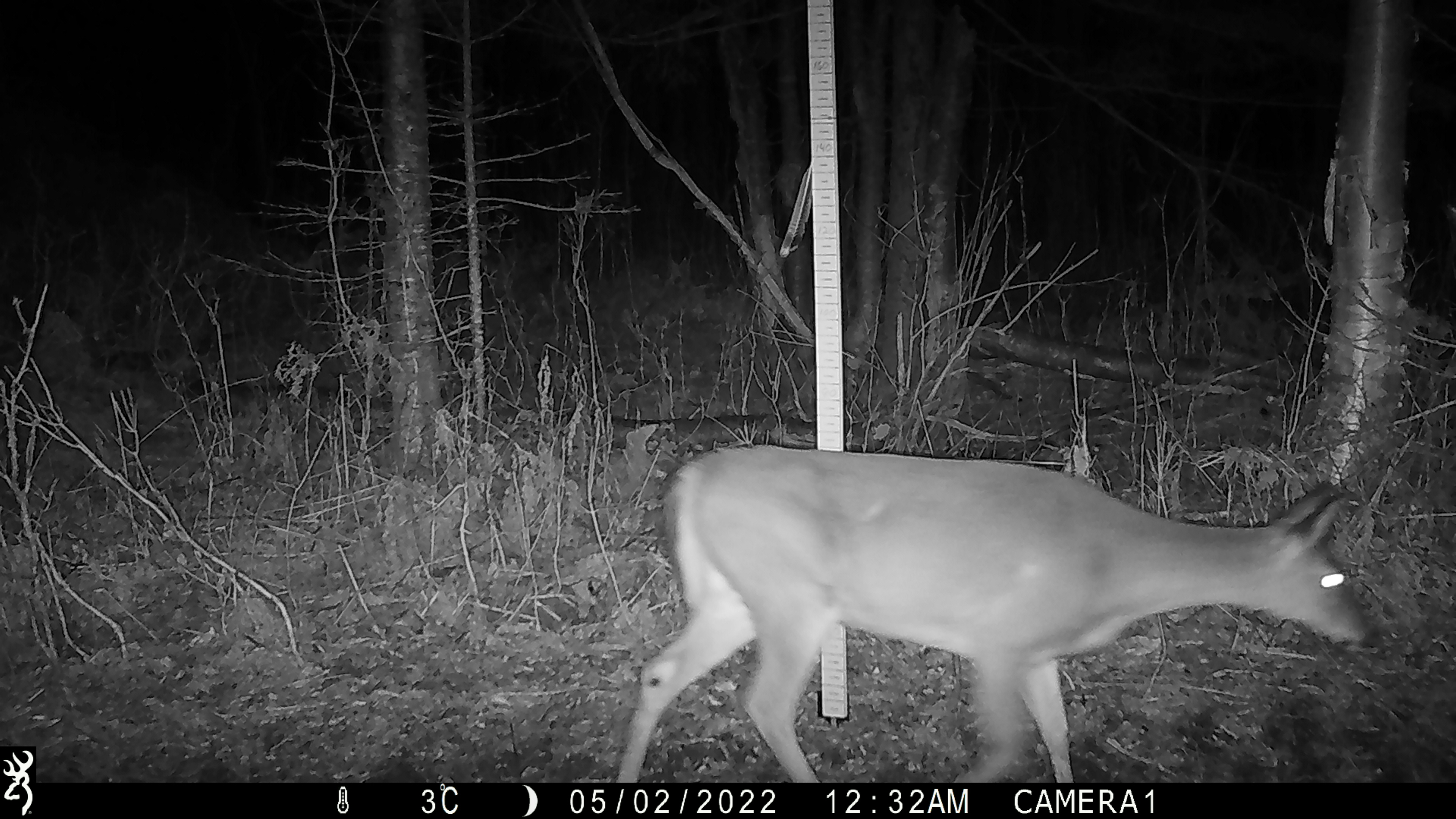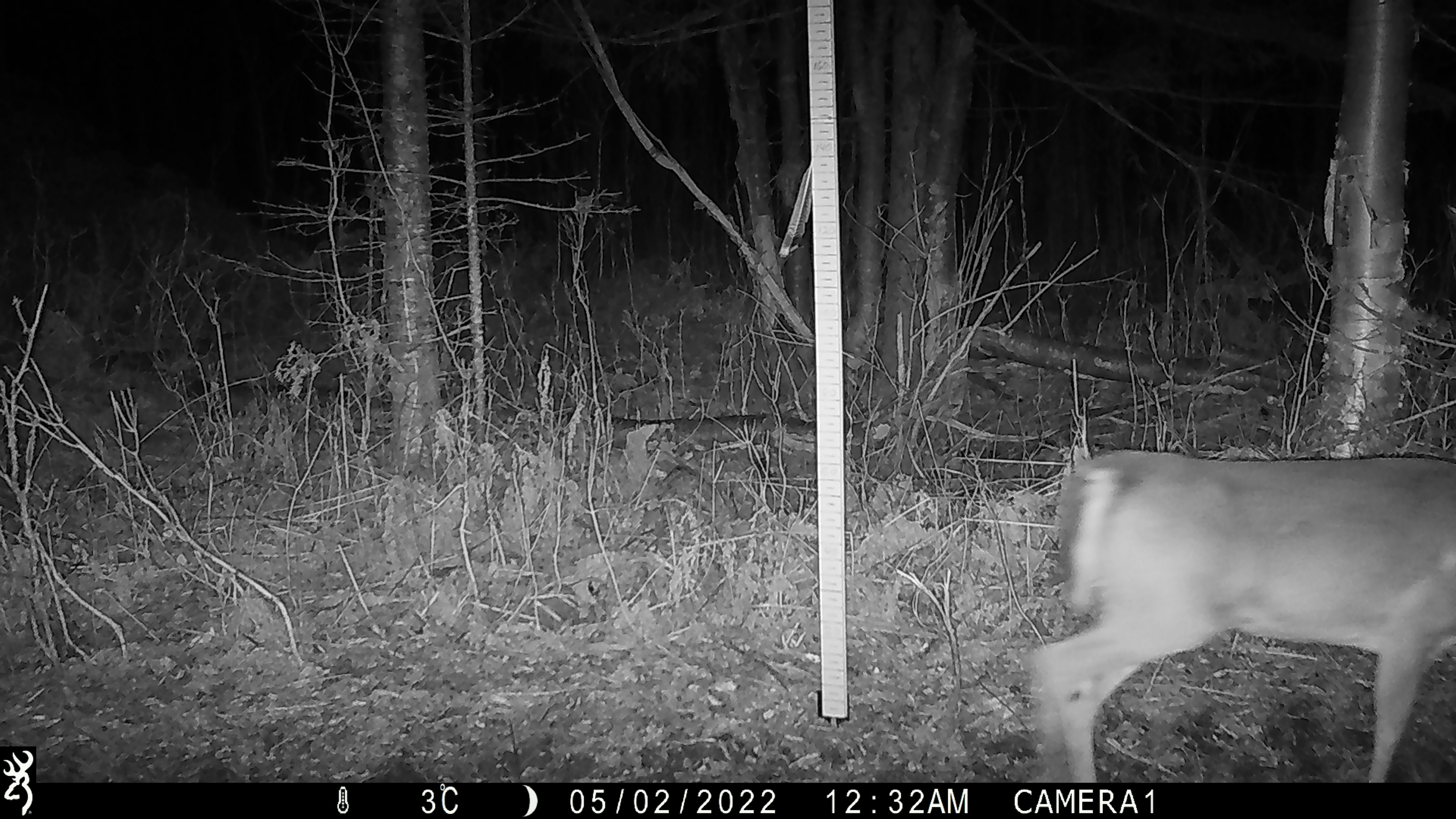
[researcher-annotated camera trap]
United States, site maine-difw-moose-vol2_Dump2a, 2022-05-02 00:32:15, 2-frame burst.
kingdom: Animalia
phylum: Chordata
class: Mammalia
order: Artiodactyla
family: Cervidae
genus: Odocoileus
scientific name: Odocoileus virginianus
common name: white-tailed deer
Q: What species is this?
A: White-tailed deer (Odocoileus virginianus).